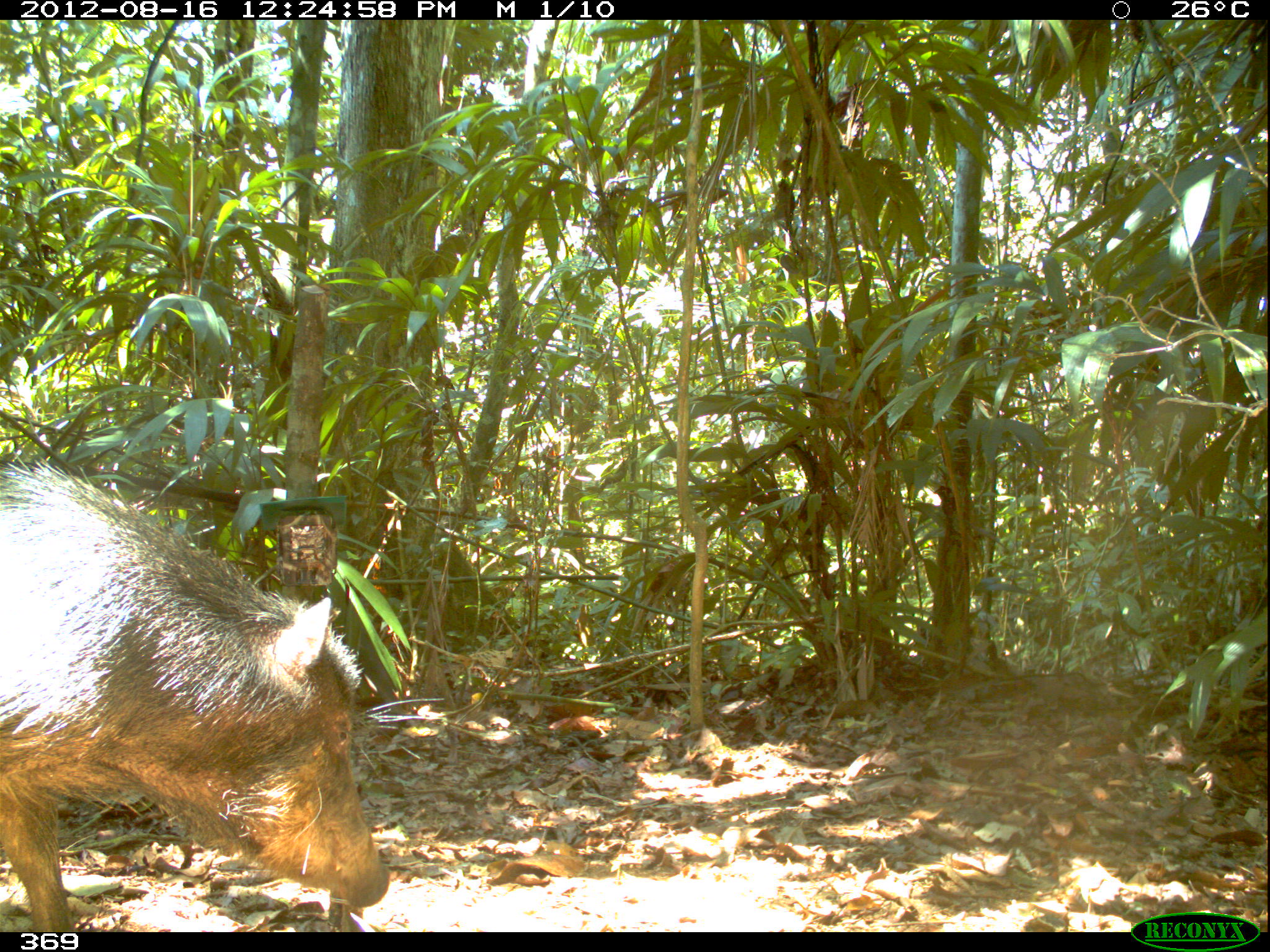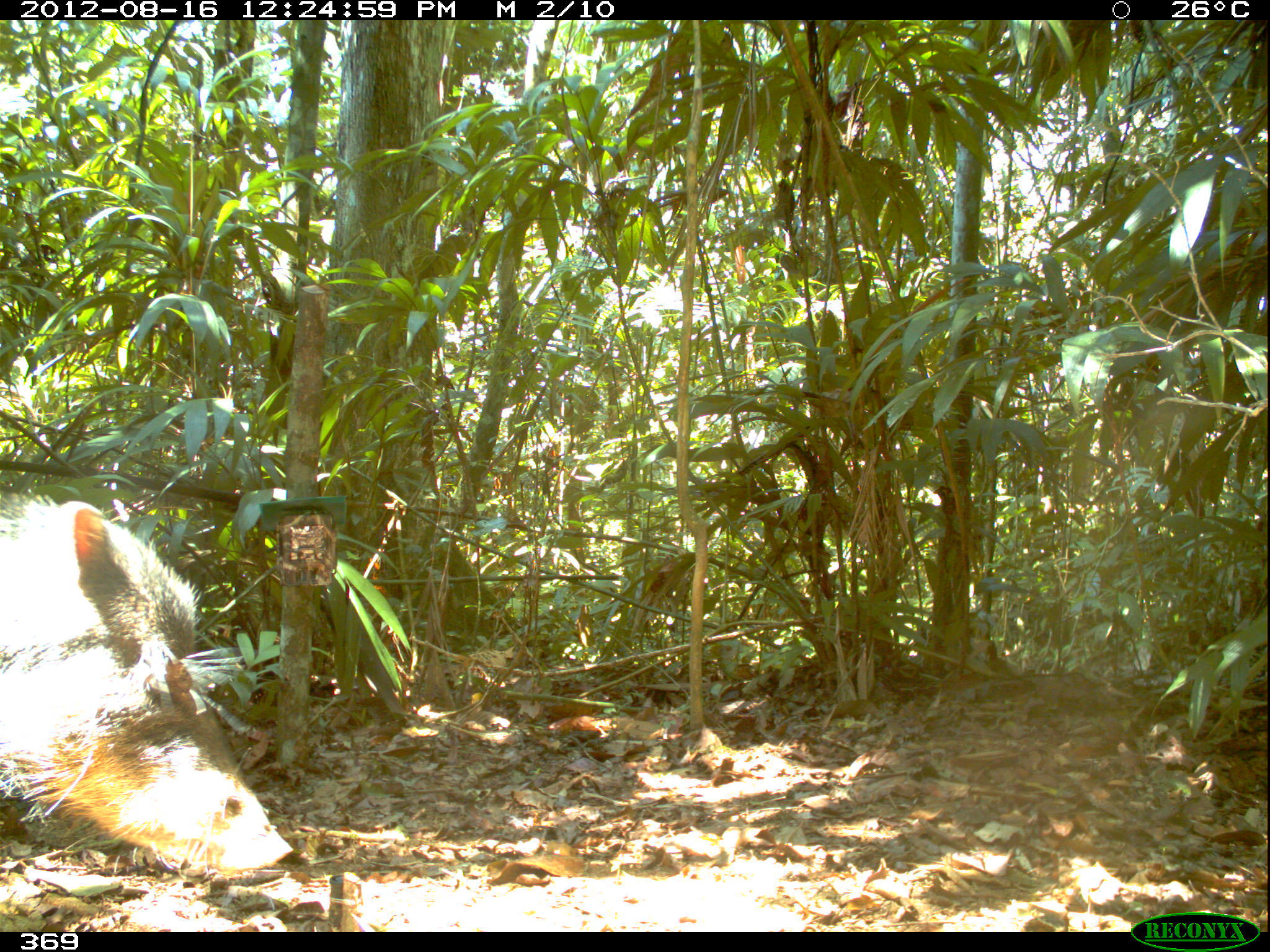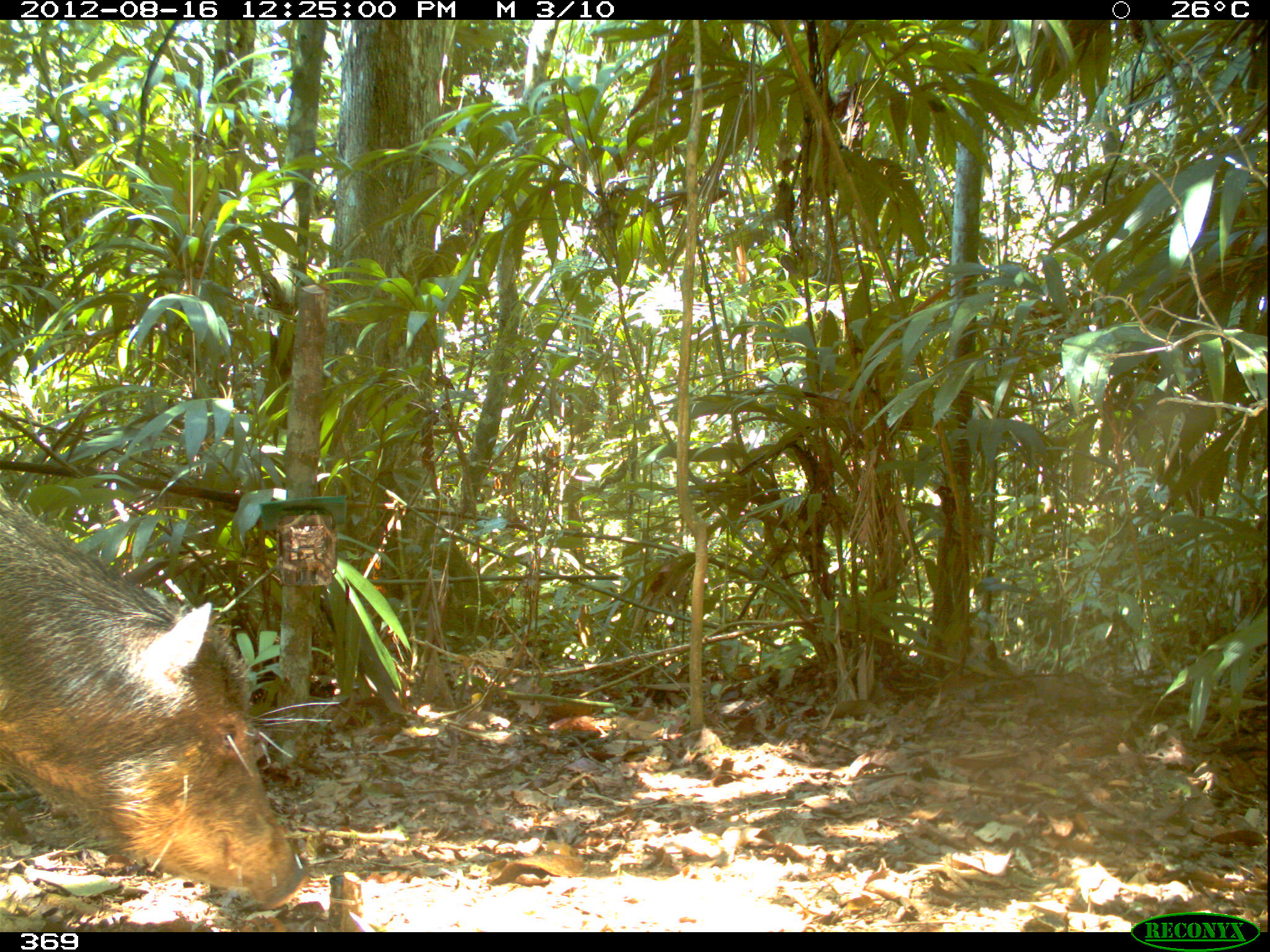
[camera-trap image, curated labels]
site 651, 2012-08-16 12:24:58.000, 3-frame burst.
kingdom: Animalia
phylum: Chordata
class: Mammalia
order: Artiodactyla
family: Tayassuidae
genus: Tayassu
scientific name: Tayassu pecari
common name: white-lipped peccary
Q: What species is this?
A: Tayassu pecari (white-lipped peccary).